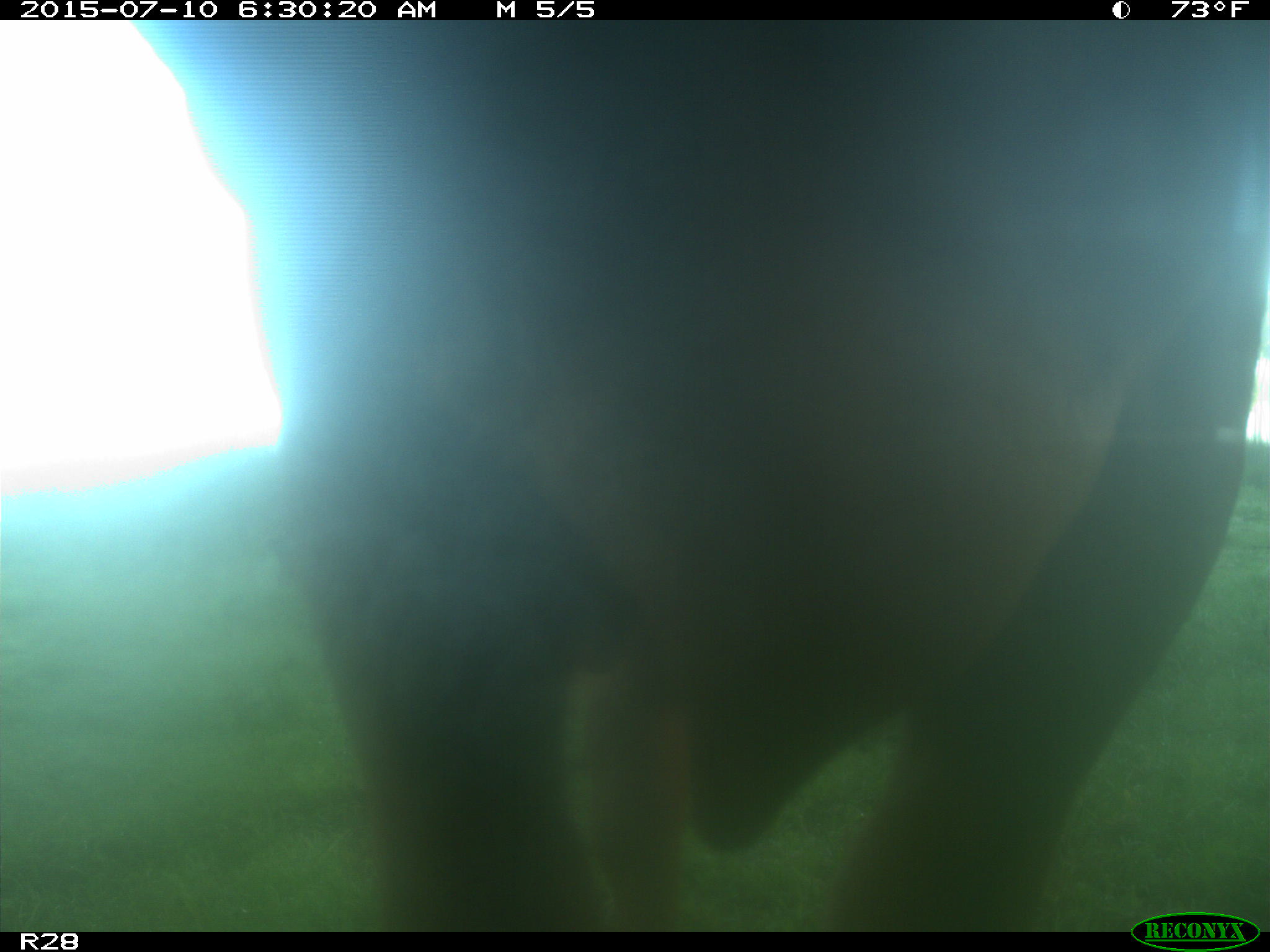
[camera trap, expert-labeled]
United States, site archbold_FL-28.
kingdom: Animalia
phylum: Chordata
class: Mammalia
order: Artiodactyla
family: Bovidae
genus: Bos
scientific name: Bos taurus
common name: domestic cow